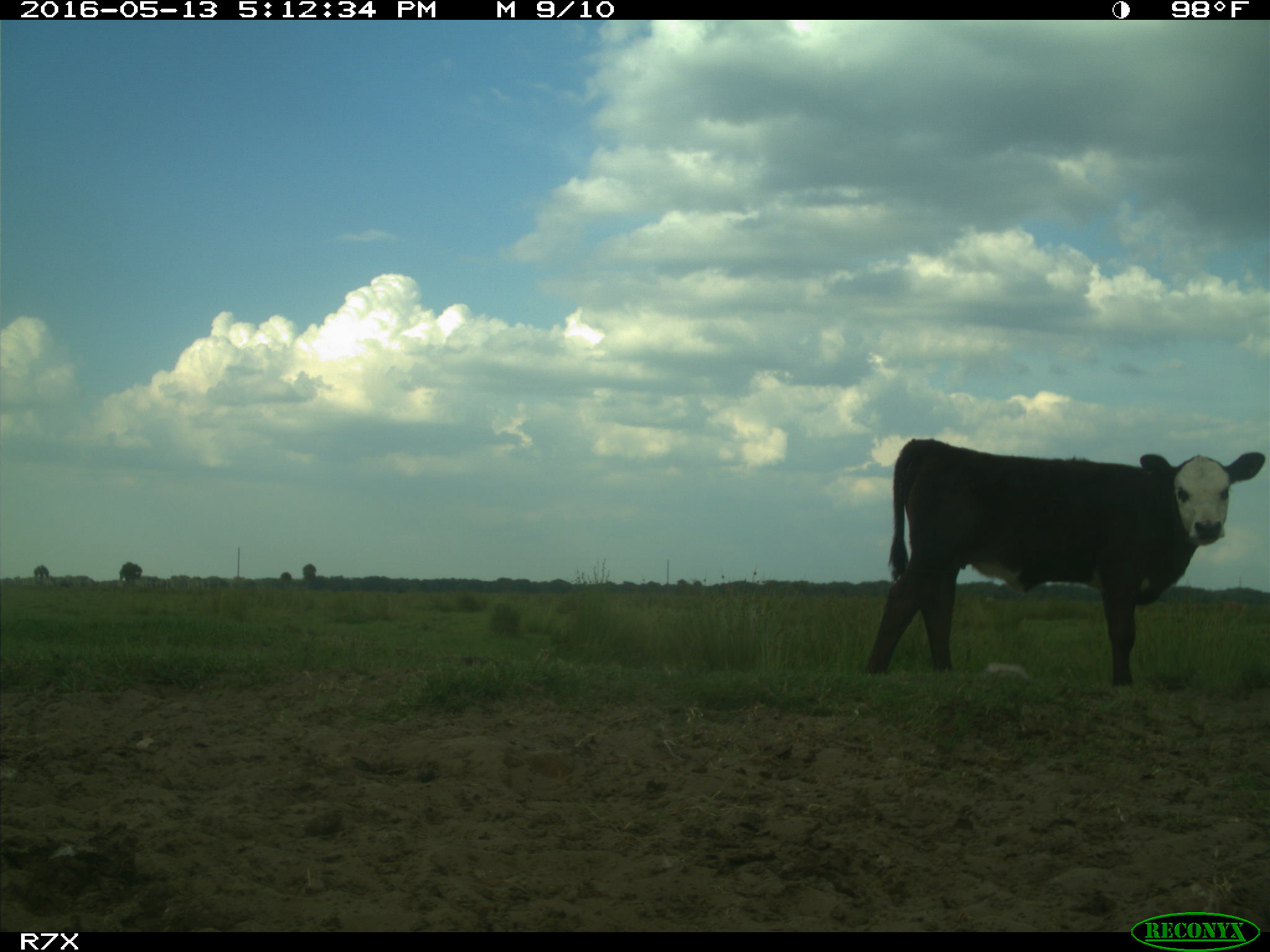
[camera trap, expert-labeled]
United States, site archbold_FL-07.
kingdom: Animalia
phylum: Chordata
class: Mammalia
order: Artiodactyla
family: Bovidae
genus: Bos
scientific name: Bos taurus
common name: domestic cow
Bos taurus (domestic cow).